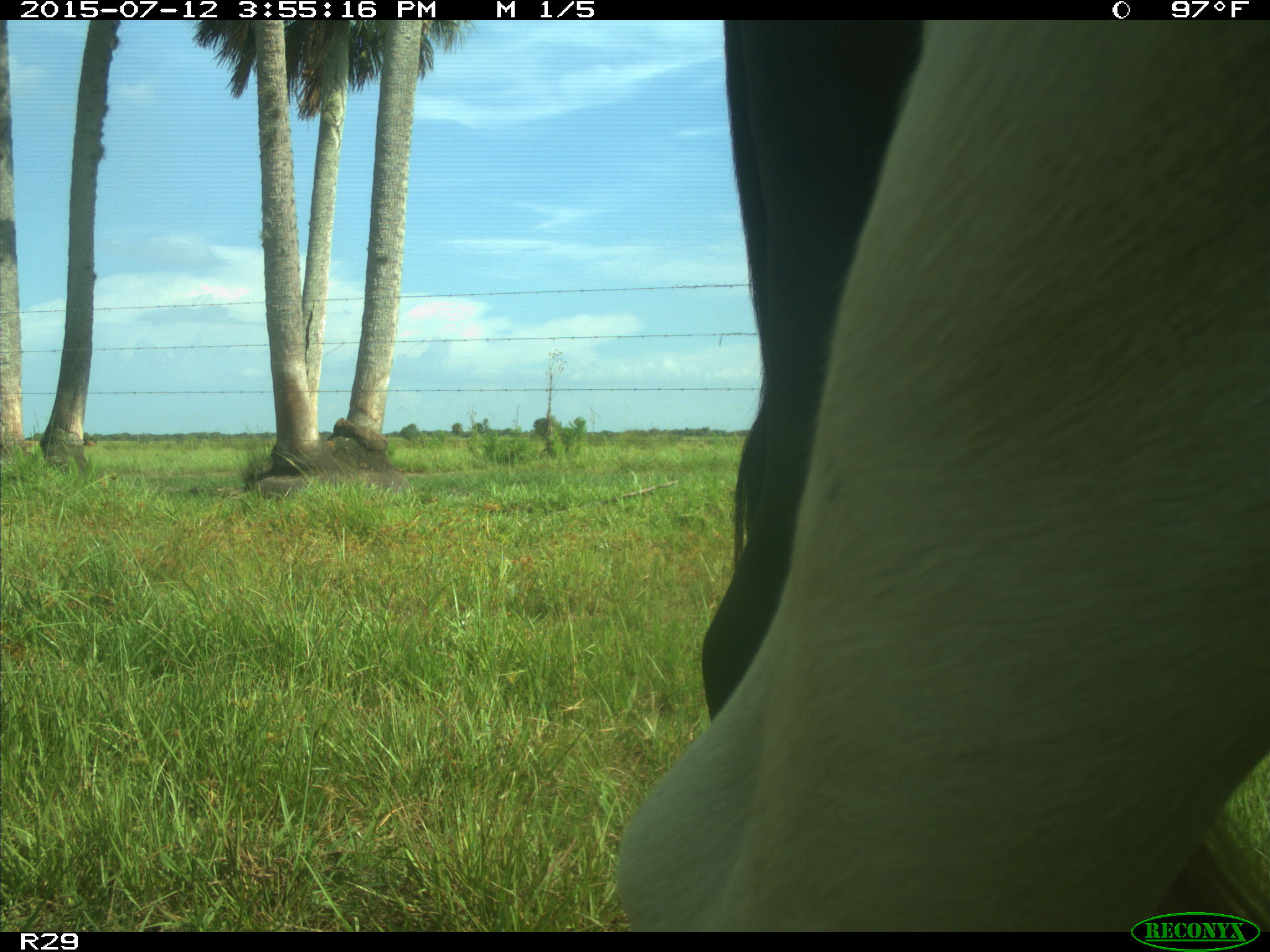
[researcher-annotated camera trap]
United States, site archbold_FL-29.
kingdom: Animalia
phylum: Chordata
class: Mammalia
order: Artiodactyla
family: Bovidae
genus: Bos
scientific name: Bos taurus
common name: domestic cow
Bos taurus (domestic cow).